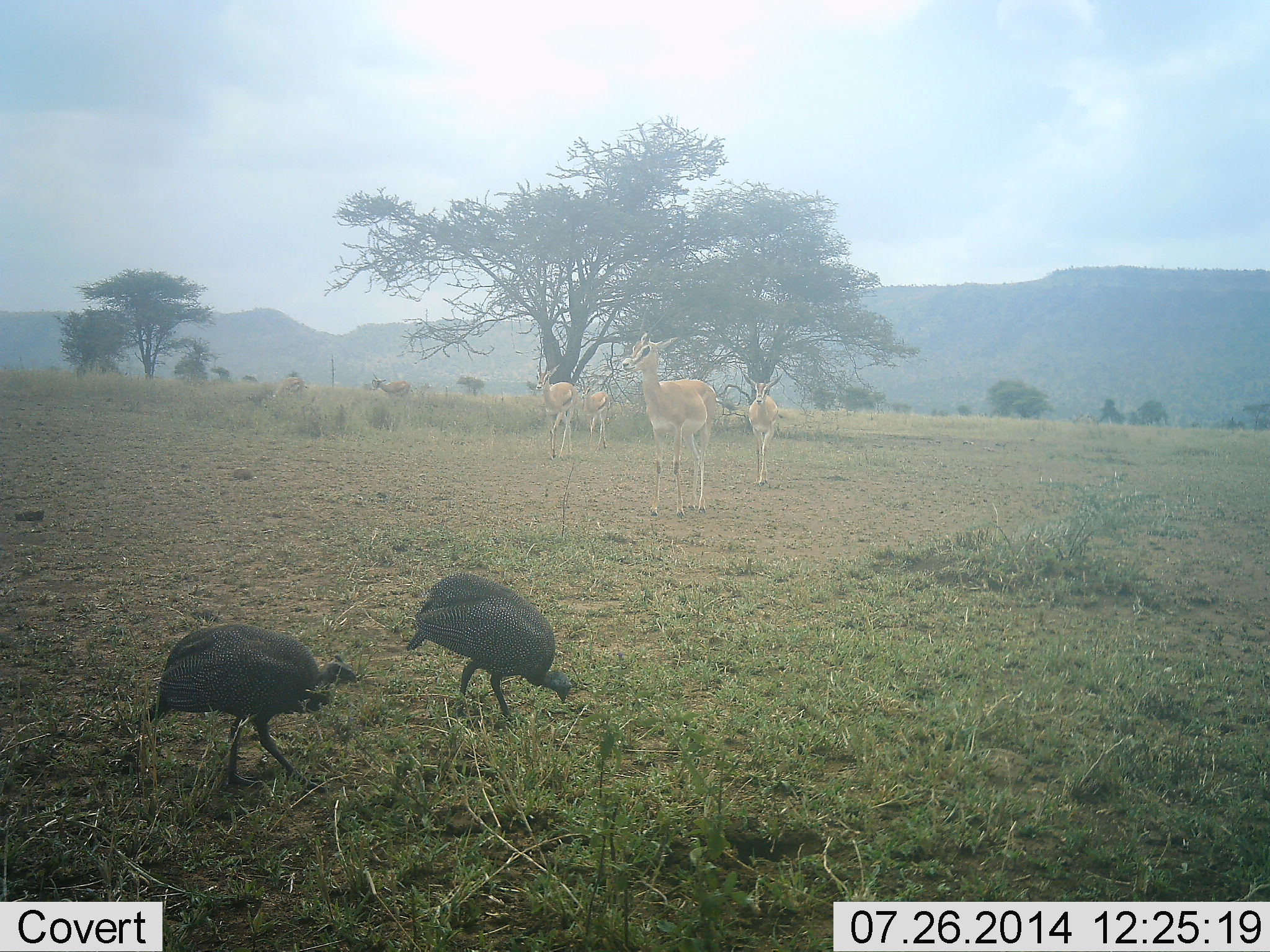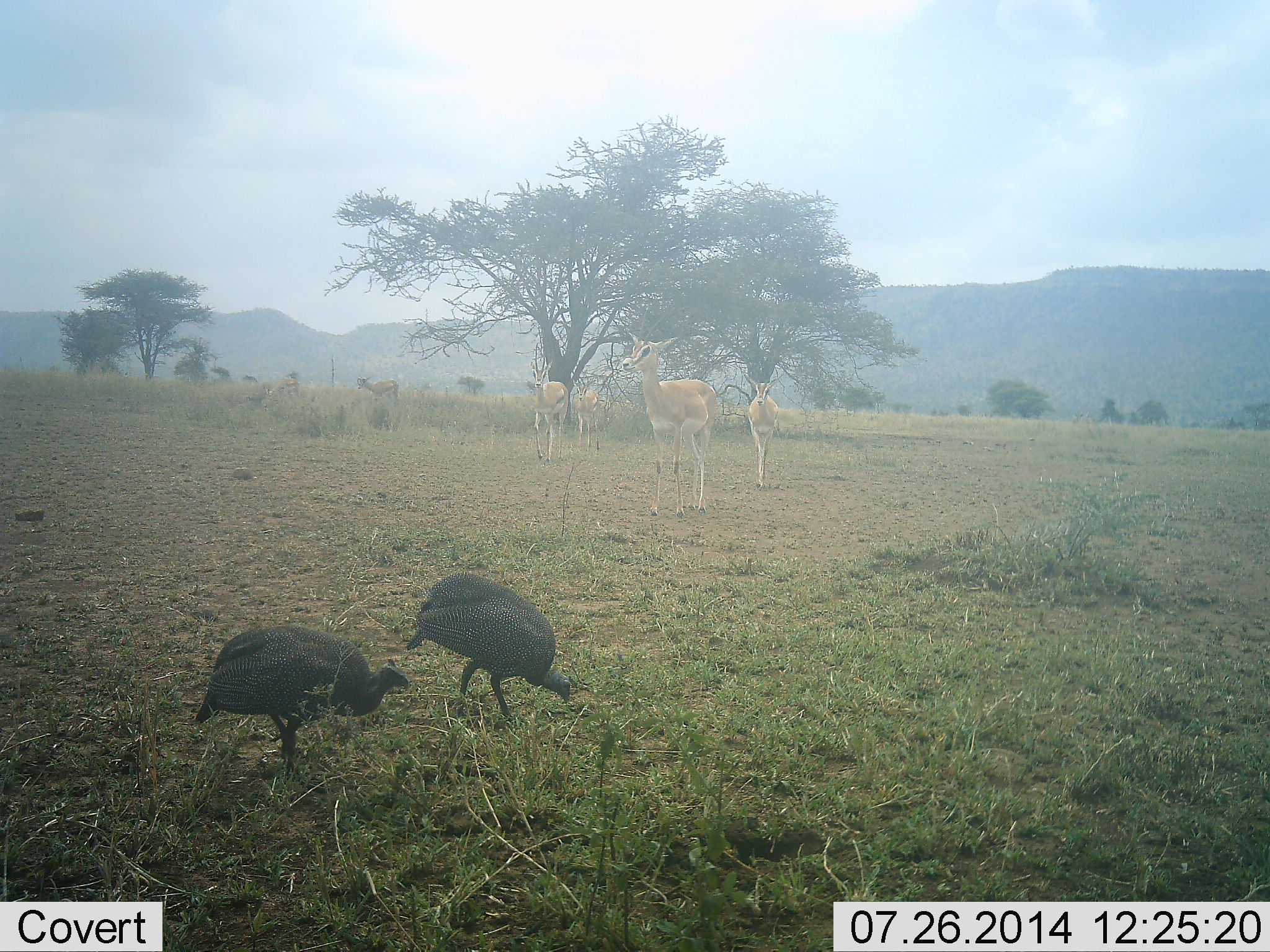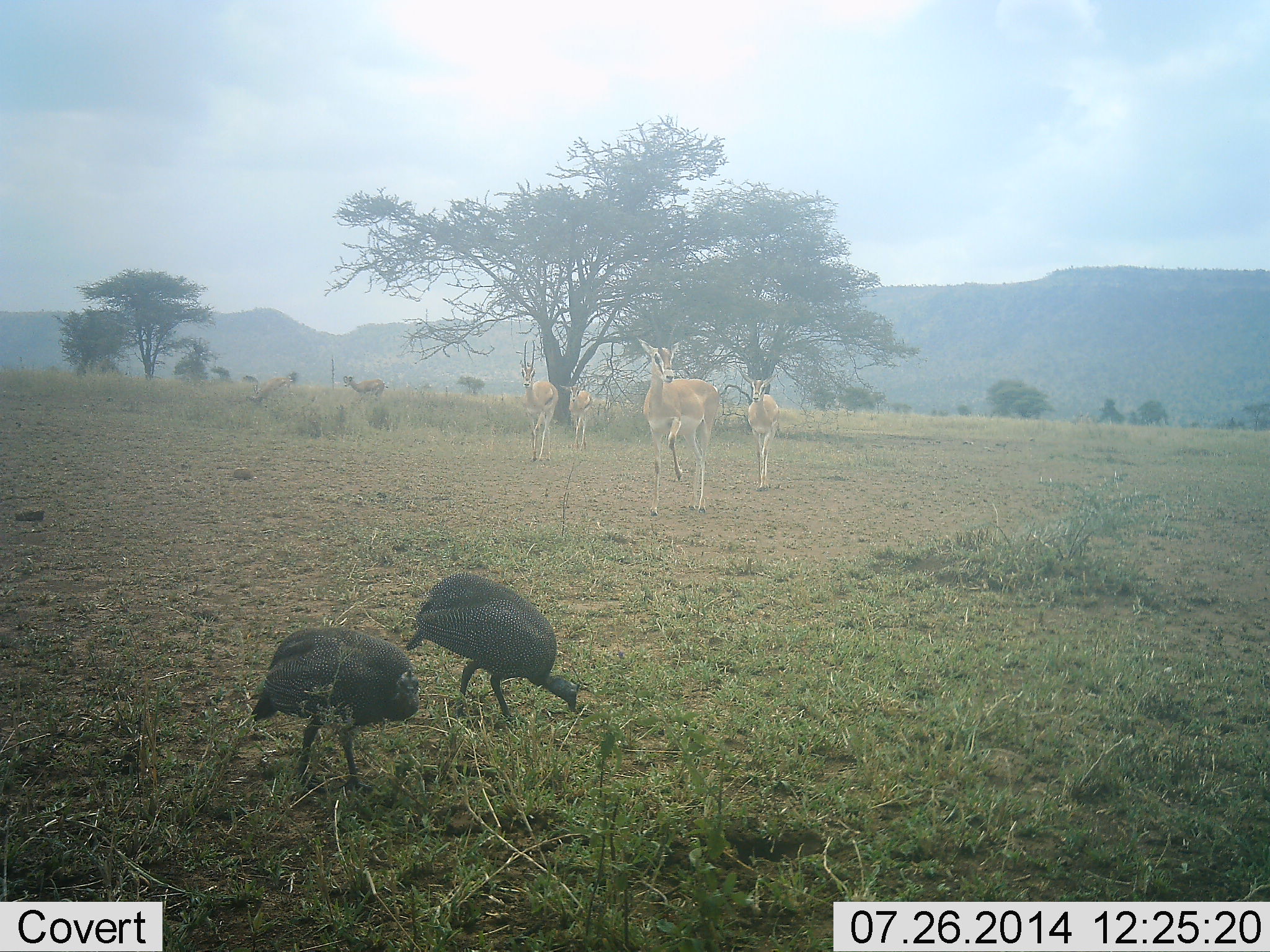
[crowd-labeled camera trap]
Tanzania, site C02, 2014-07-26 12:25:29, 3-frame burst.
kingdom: Animalia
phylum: Chordata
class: Mammalia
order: Artiodactyla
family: Bovidae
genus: Nanger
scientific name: Nanger granti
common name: grant's gazelle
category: gazellegrants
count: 6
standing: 45%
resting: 0%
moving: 73%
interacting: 0%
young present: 0%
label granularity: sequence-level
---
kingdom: Animalia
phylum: Chordata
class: Aves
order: Galliformes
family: Numididae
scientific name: Numididae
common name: guinea fowl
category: guineafowl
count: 2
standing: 25%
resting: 0%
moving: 33%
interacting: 0%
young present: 0%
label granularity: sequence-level